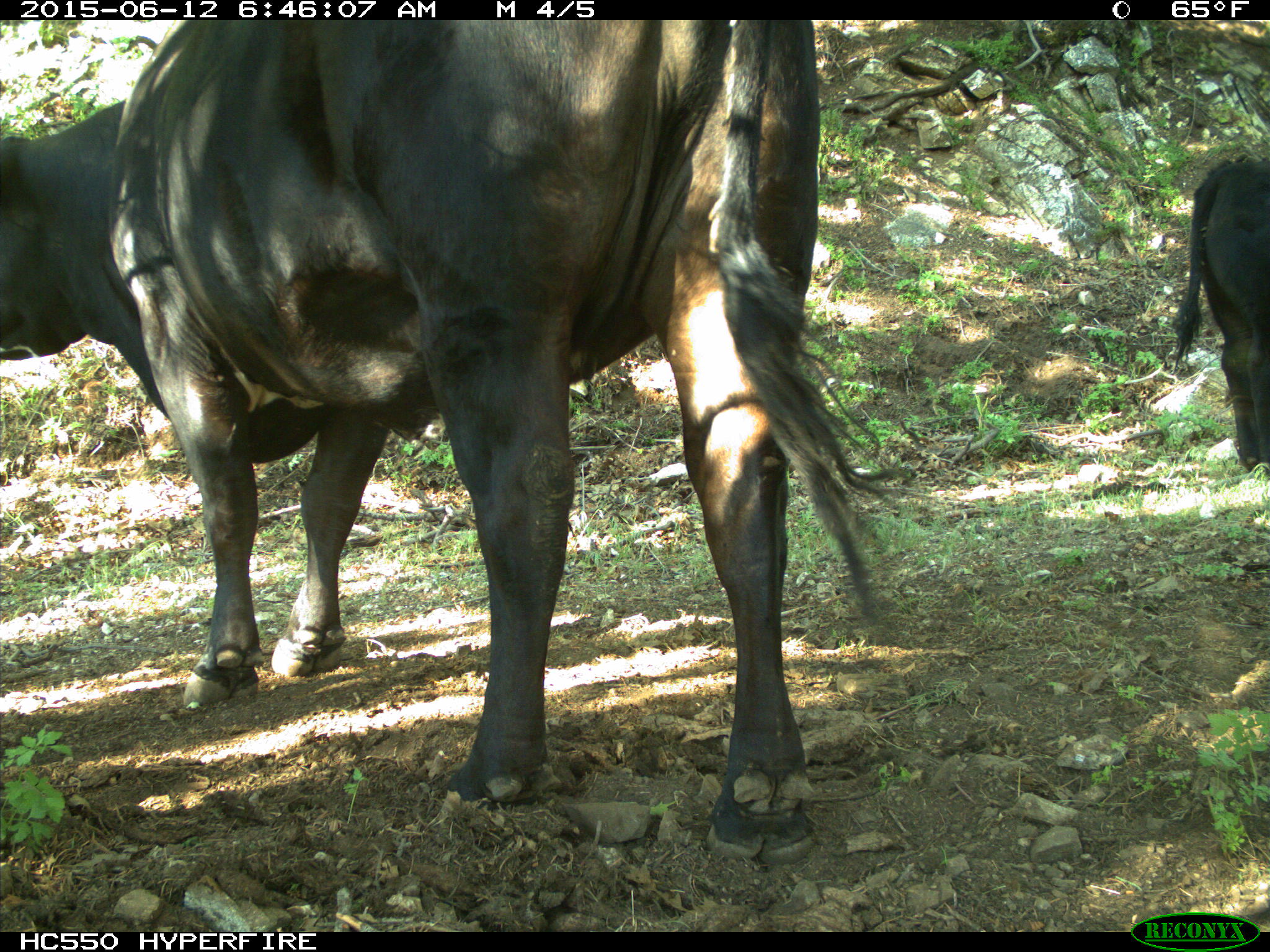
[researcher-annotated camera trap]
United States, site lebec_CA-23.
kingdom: Animalia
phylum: Chordata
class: Mammalia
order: Artiodactyla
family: Bovidae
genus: Bos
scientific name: Bos taurus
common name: domestic cow